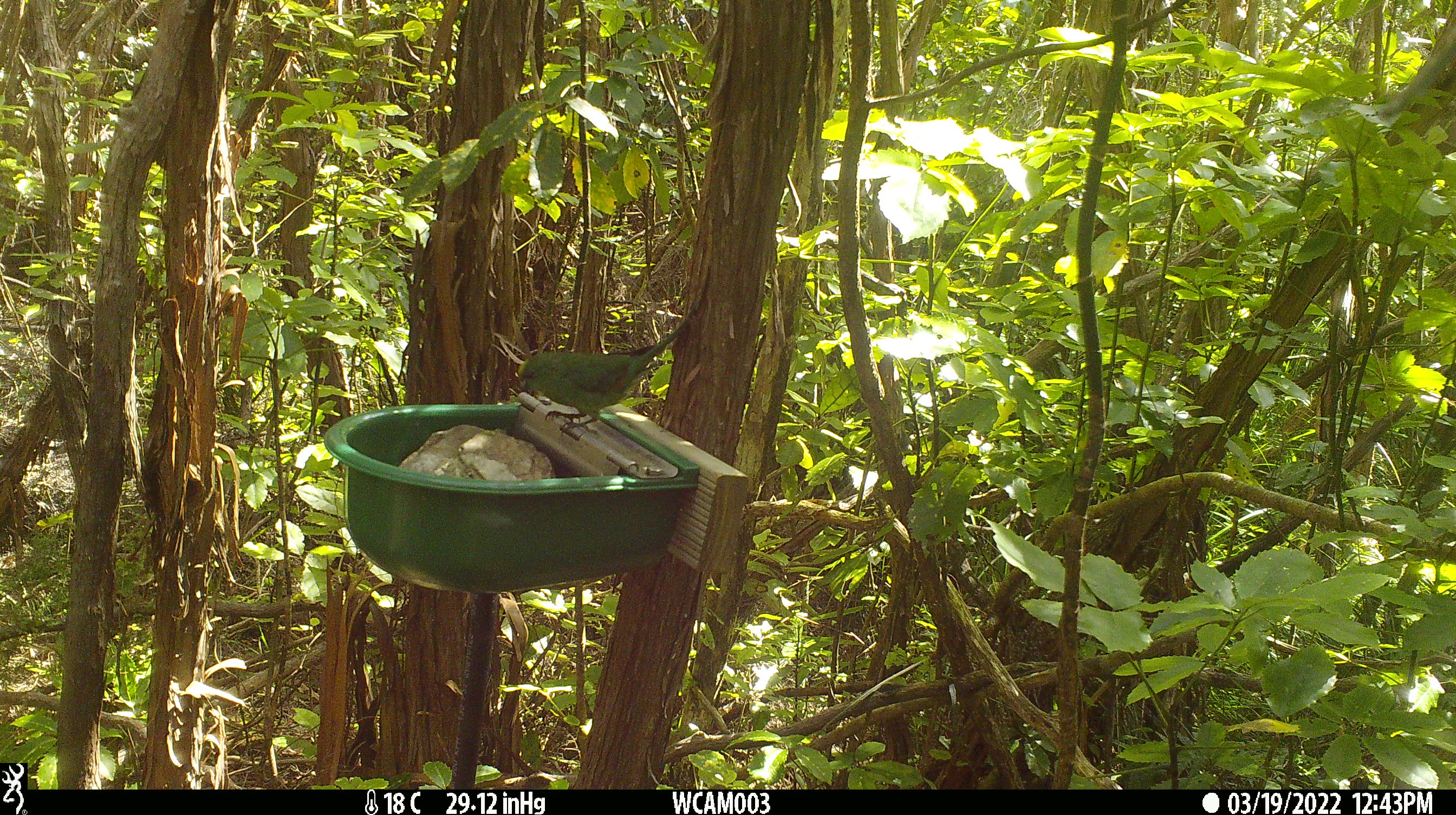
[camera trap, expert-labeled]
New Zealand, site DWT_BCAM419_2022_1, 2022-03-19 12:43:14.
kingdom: Animalia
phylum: Chordata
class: Aves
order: Psittaciformes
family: Psittaculidae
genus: Cyanoramphus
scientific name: Cyanoramphus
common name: parakeet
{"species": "parakeet (Cyanoramphus)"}